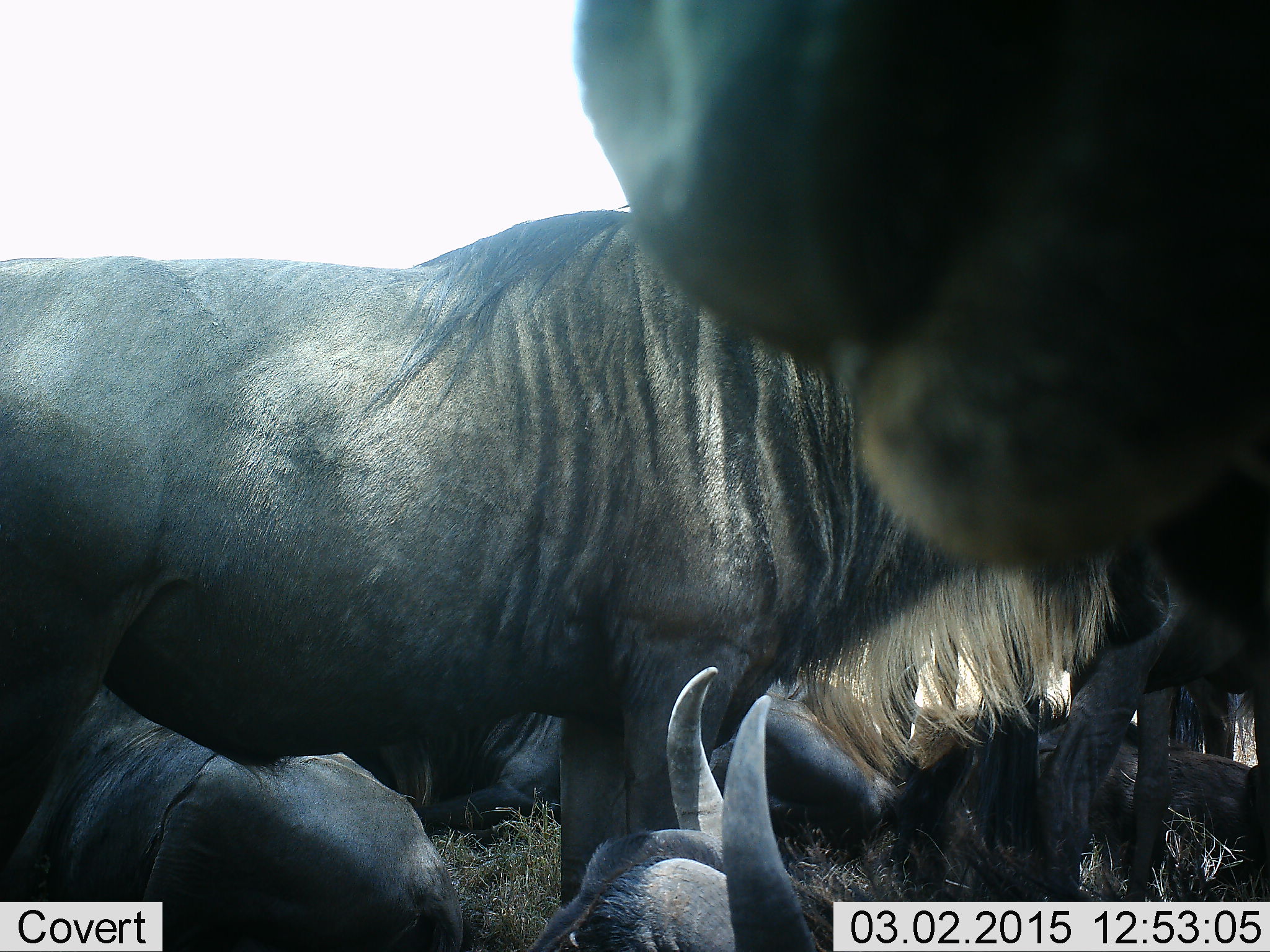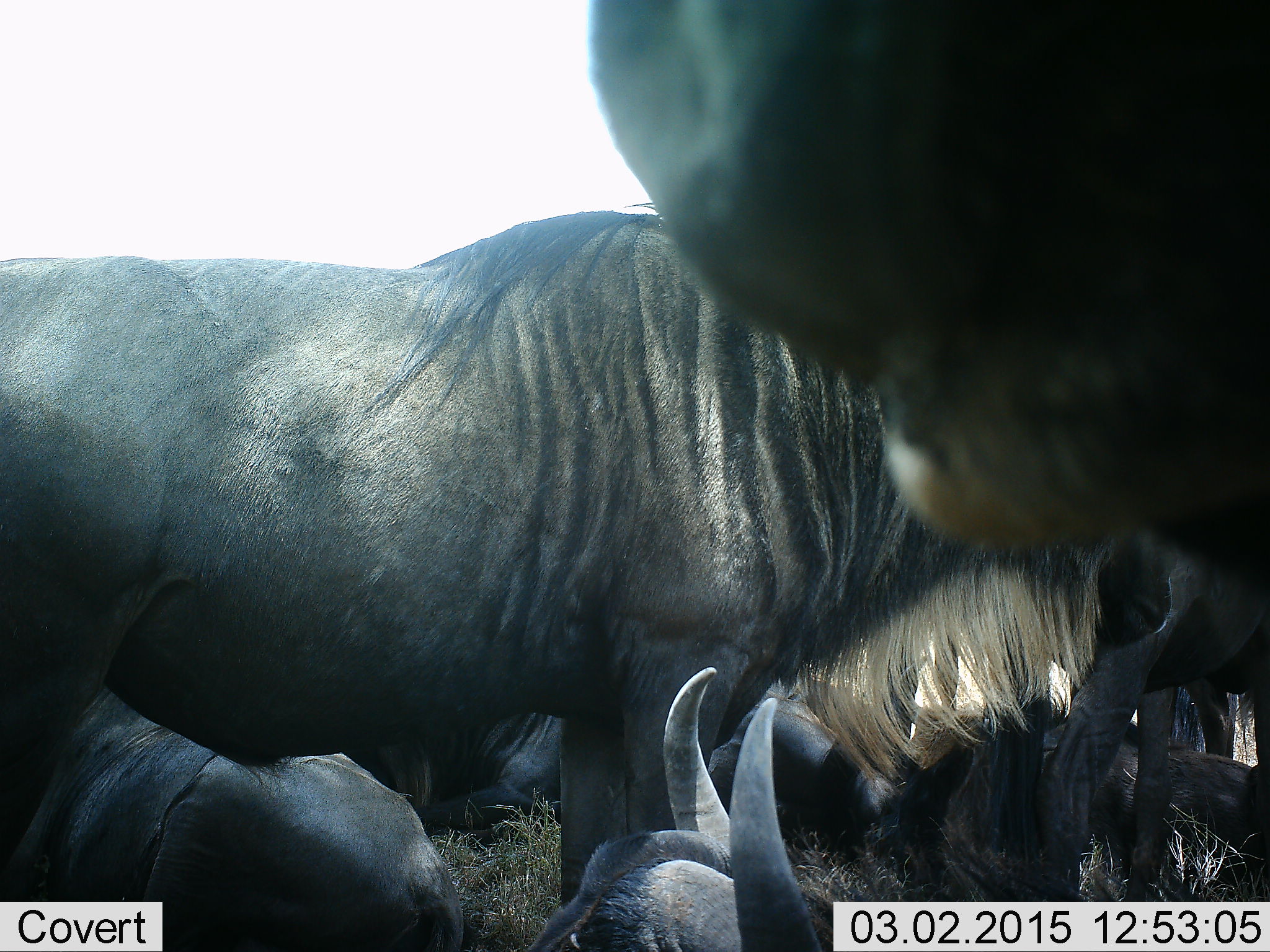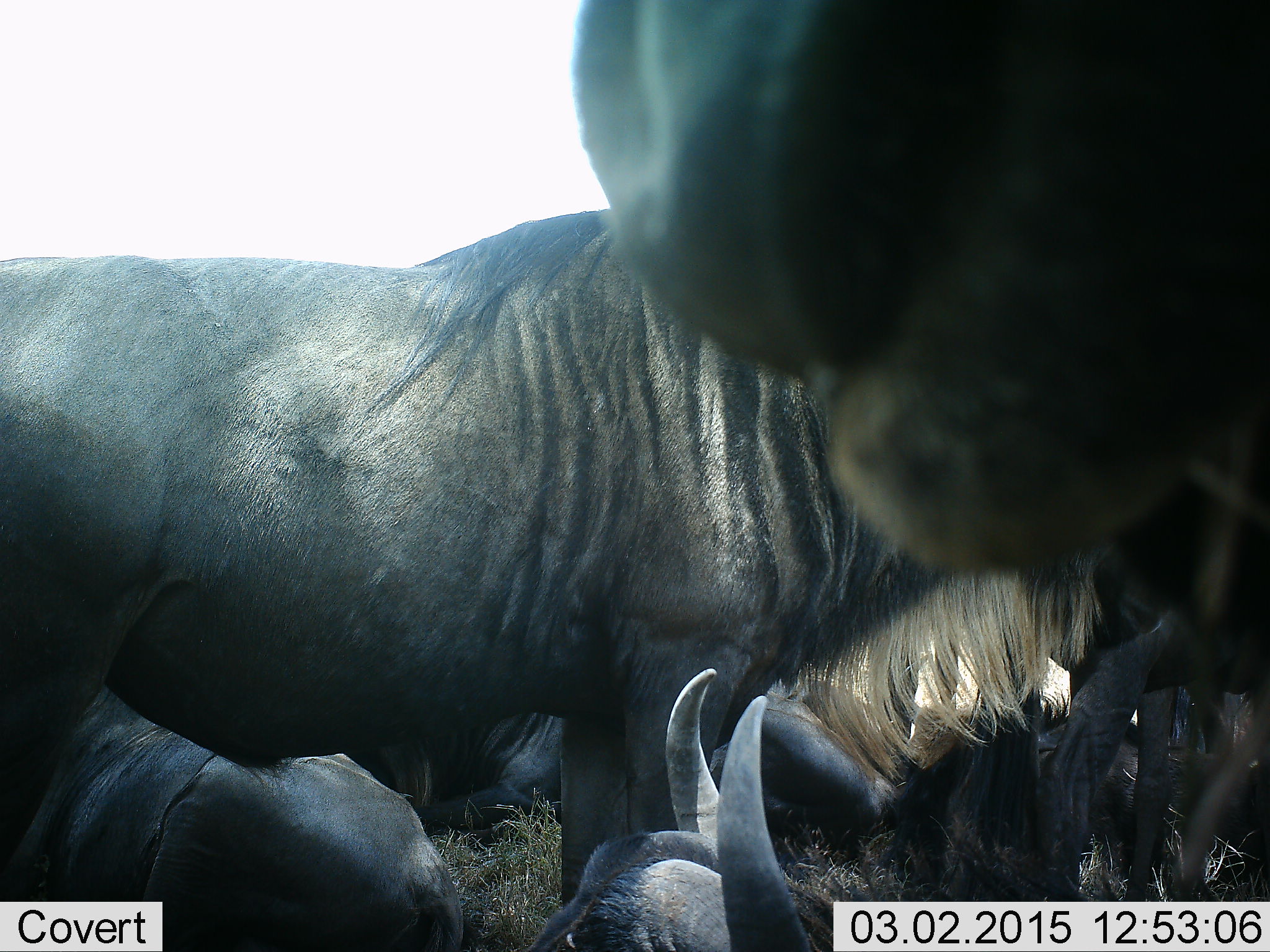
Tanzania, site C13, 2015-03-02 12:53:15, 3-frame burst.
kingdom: Animalia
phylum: Chordata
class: Mammalia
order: Artiodactyla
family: Bovidae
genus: Connochaetes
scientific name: Connochaetes taurinus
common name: blue wildebeest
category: wildebeest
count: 6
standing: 70%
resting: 100%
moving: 0%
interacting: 0%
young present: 0%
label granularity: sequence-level